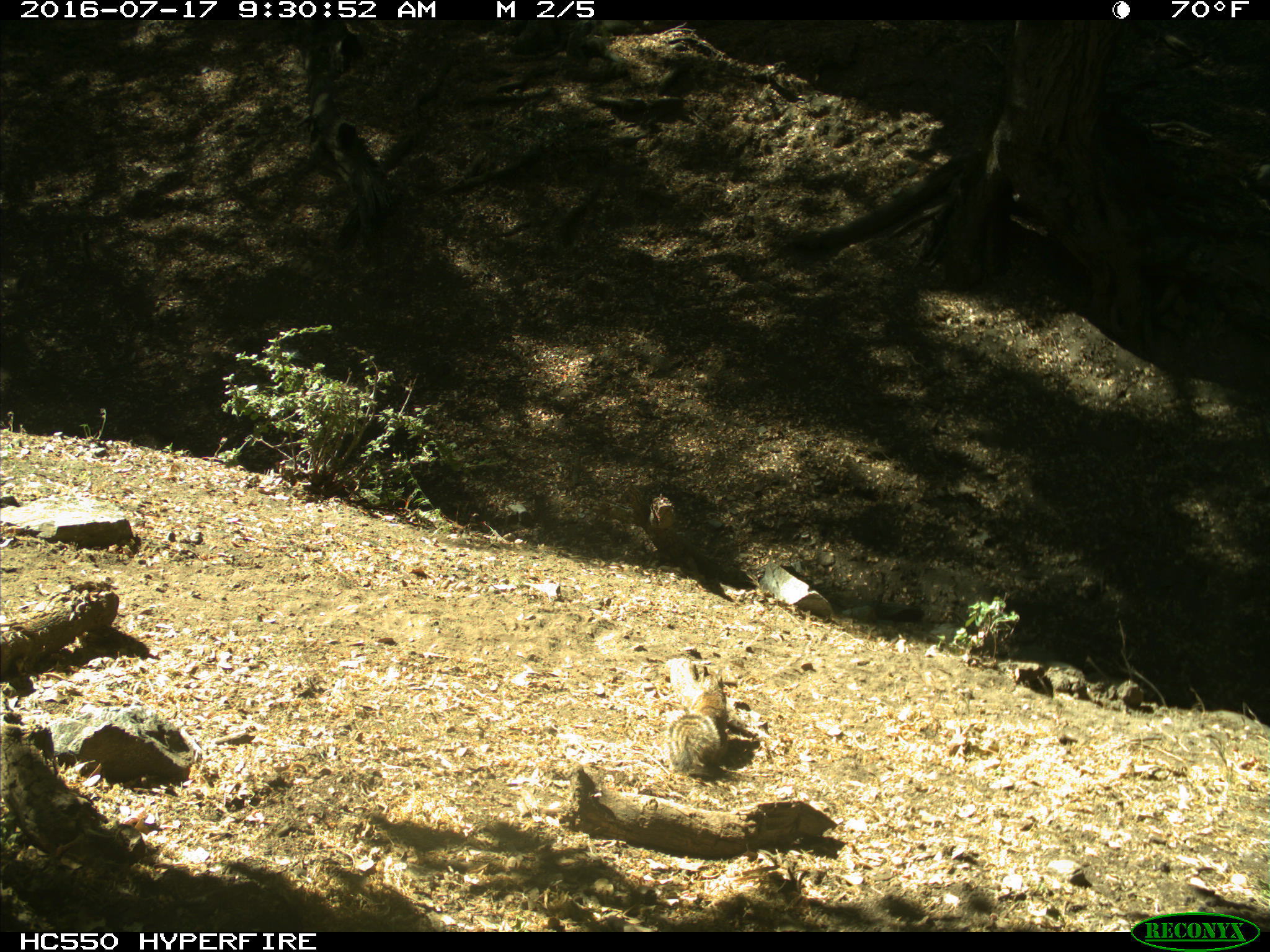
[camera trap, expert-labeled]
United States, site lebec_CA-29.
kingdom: Animalia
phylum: Chordata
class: Mammalia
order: Rodentia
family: Sciuridae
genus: Otospermophilus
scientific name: Otospermophilus beecheyi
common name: california ground squirrel